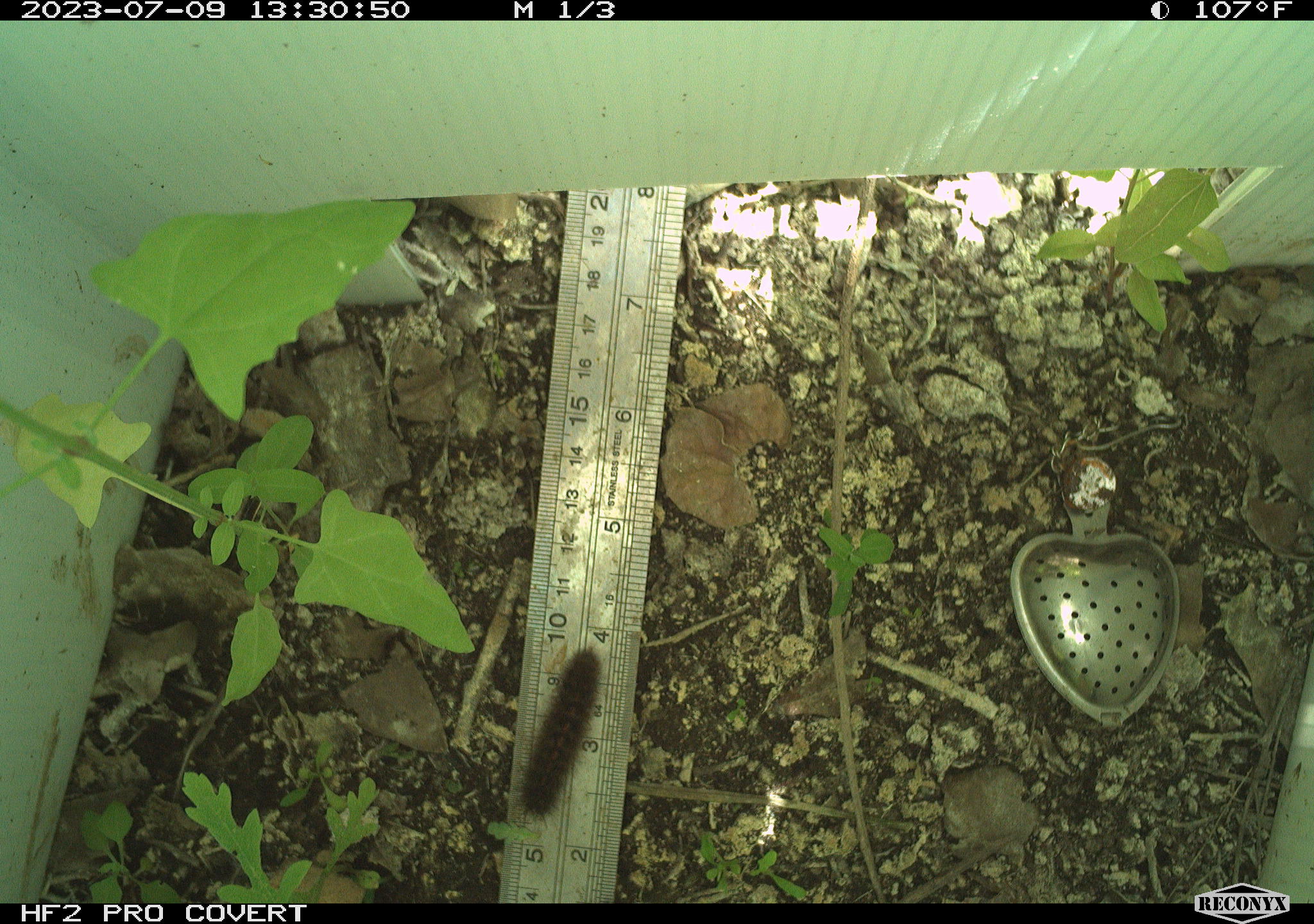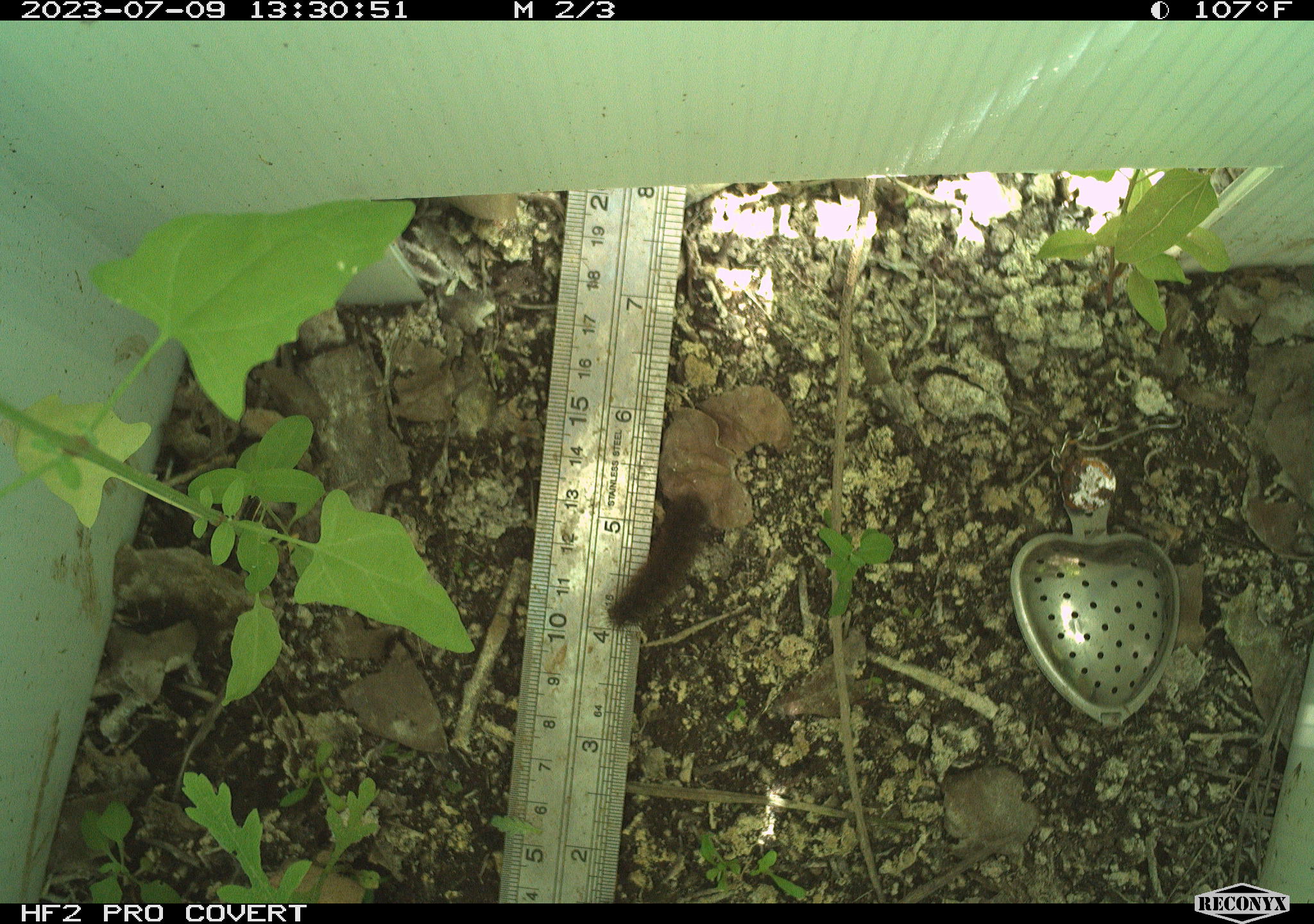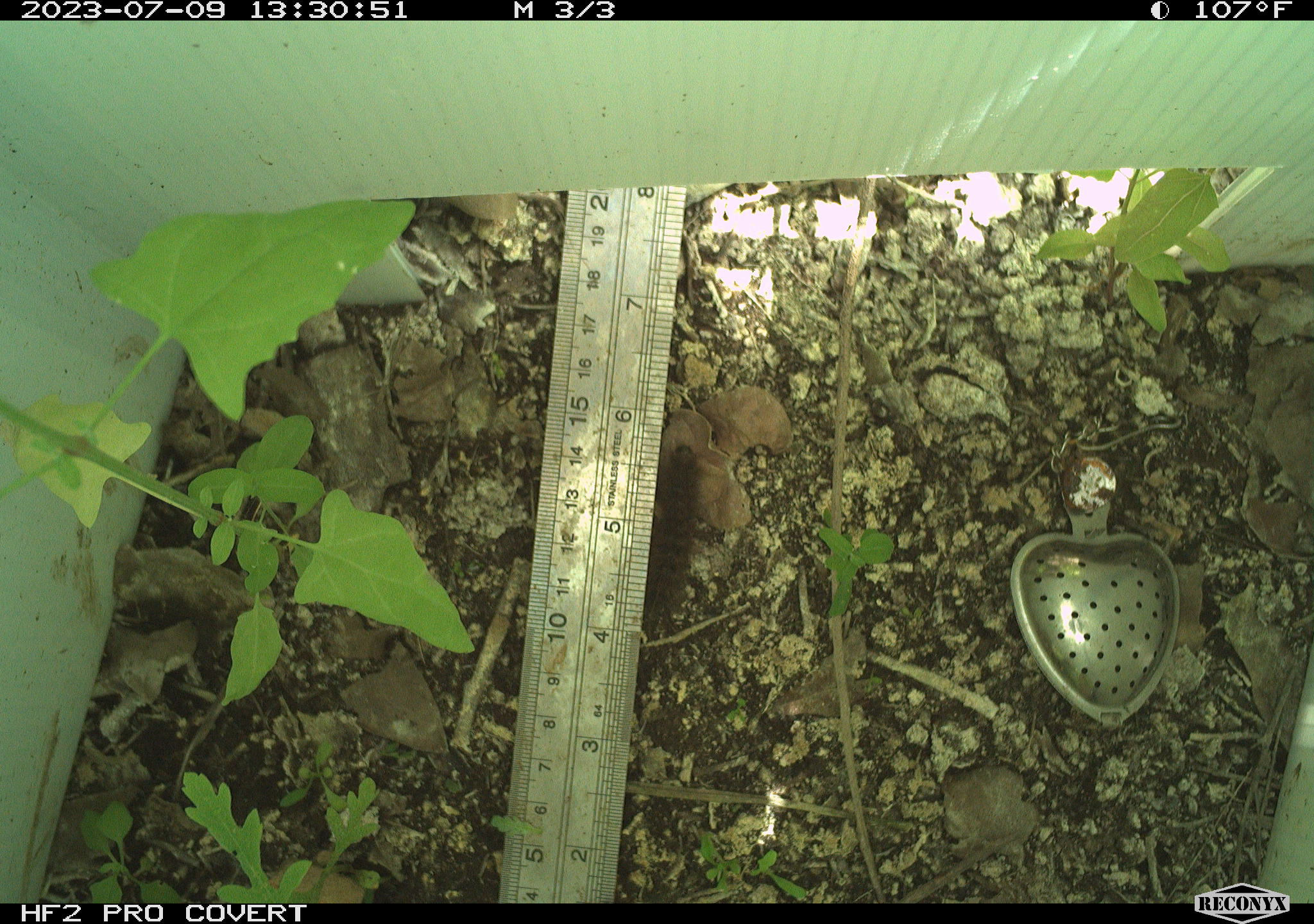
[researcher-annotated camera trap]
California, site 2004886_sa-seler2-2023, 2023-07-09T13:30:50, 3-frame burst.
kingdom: Animalia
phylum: Arthropoda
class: Insecta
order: Lepidoptera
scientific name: Lepidoptera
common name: butterflies and moths